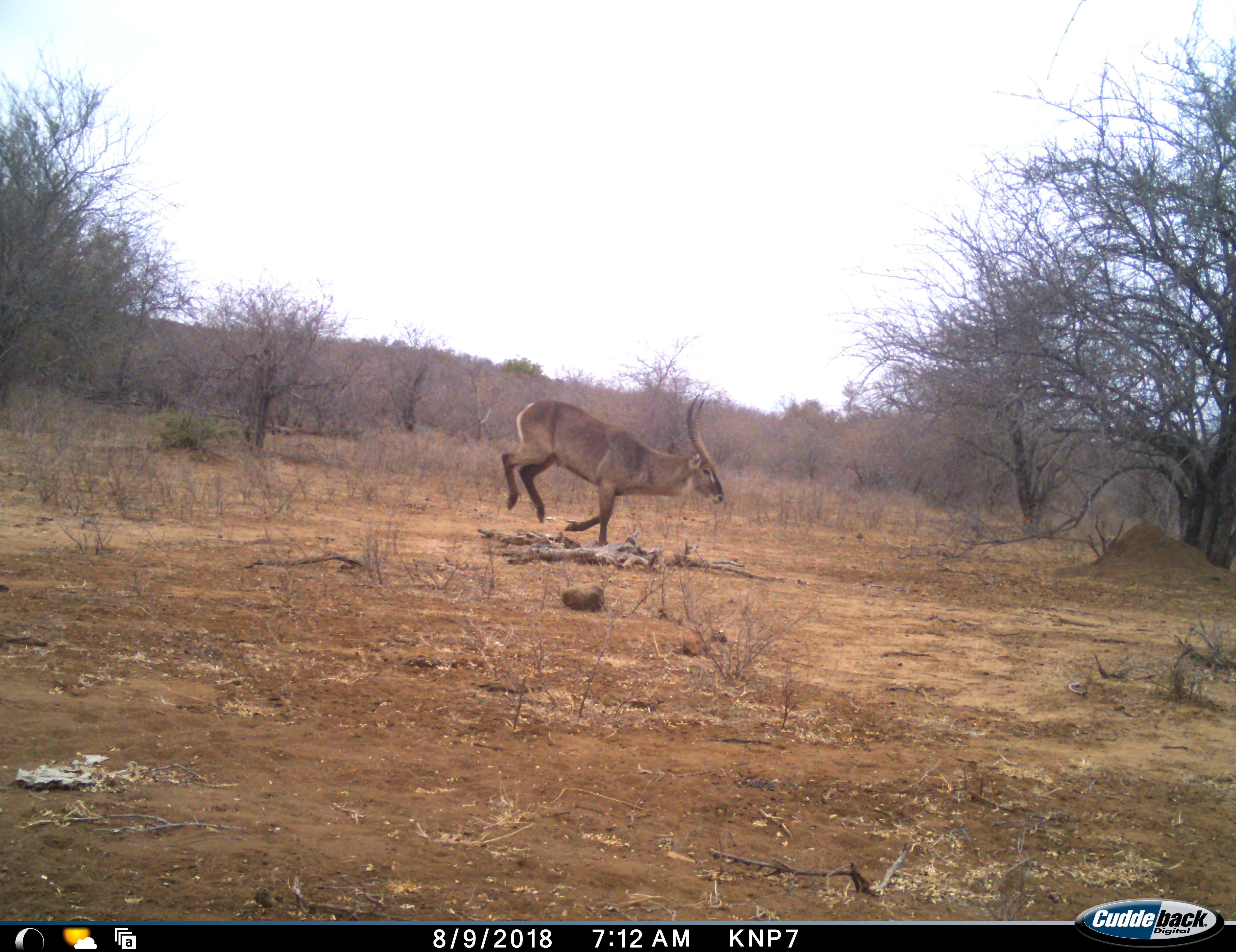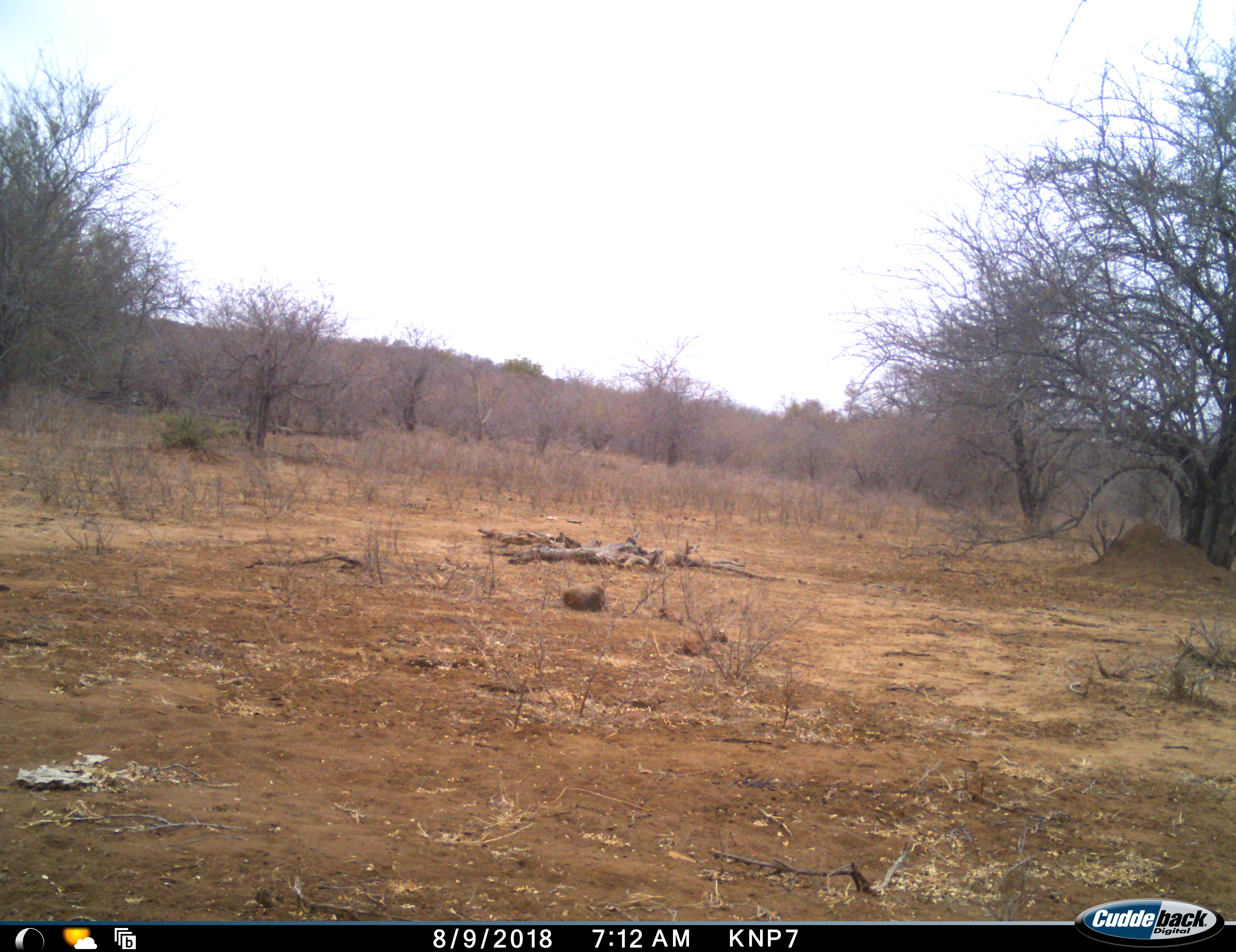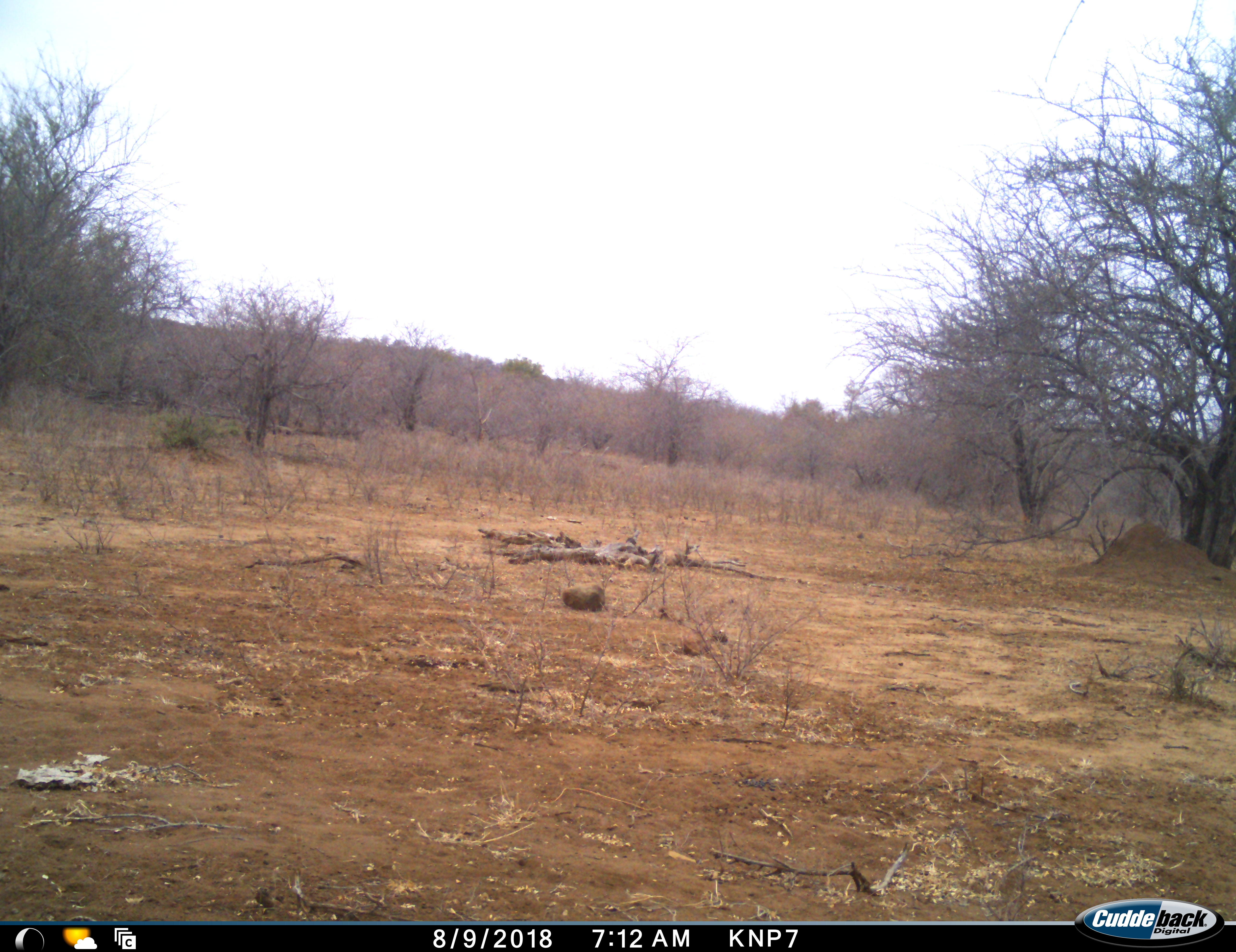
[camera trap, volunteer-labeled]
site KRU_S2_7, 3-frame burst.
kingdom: Animalia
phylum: Chordata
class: Mammalia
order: Artiodactyla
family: Bovidae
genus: Kobus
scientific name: Kobus ellipsiprymnus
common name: waterbuck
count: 1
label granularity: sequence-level